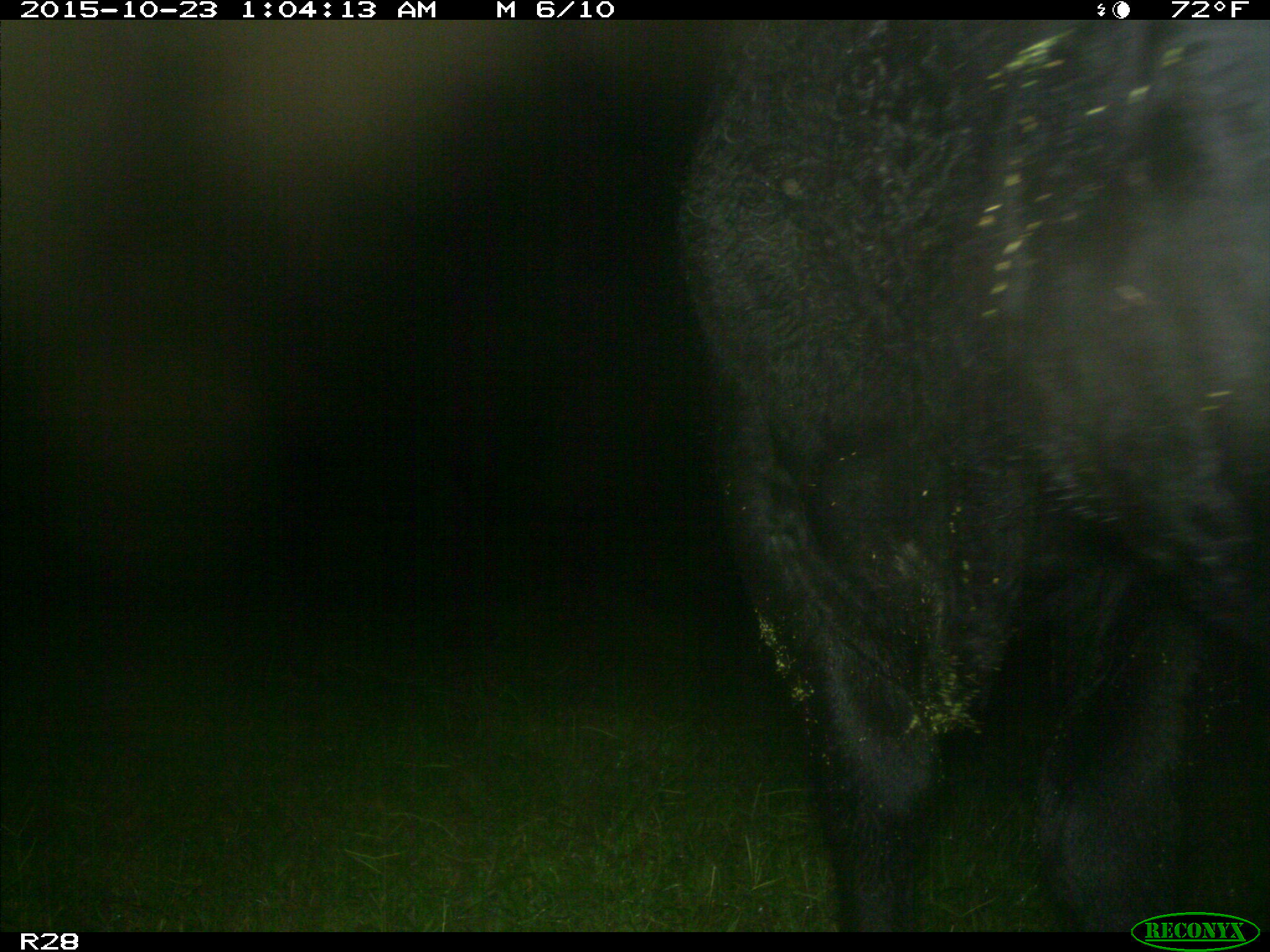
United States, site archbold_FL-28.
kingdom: Animalia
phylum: Chordata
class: Mammalia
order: Artiodactyla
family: Bovidae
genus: Bos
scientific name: Bos taurus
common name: domestic cow